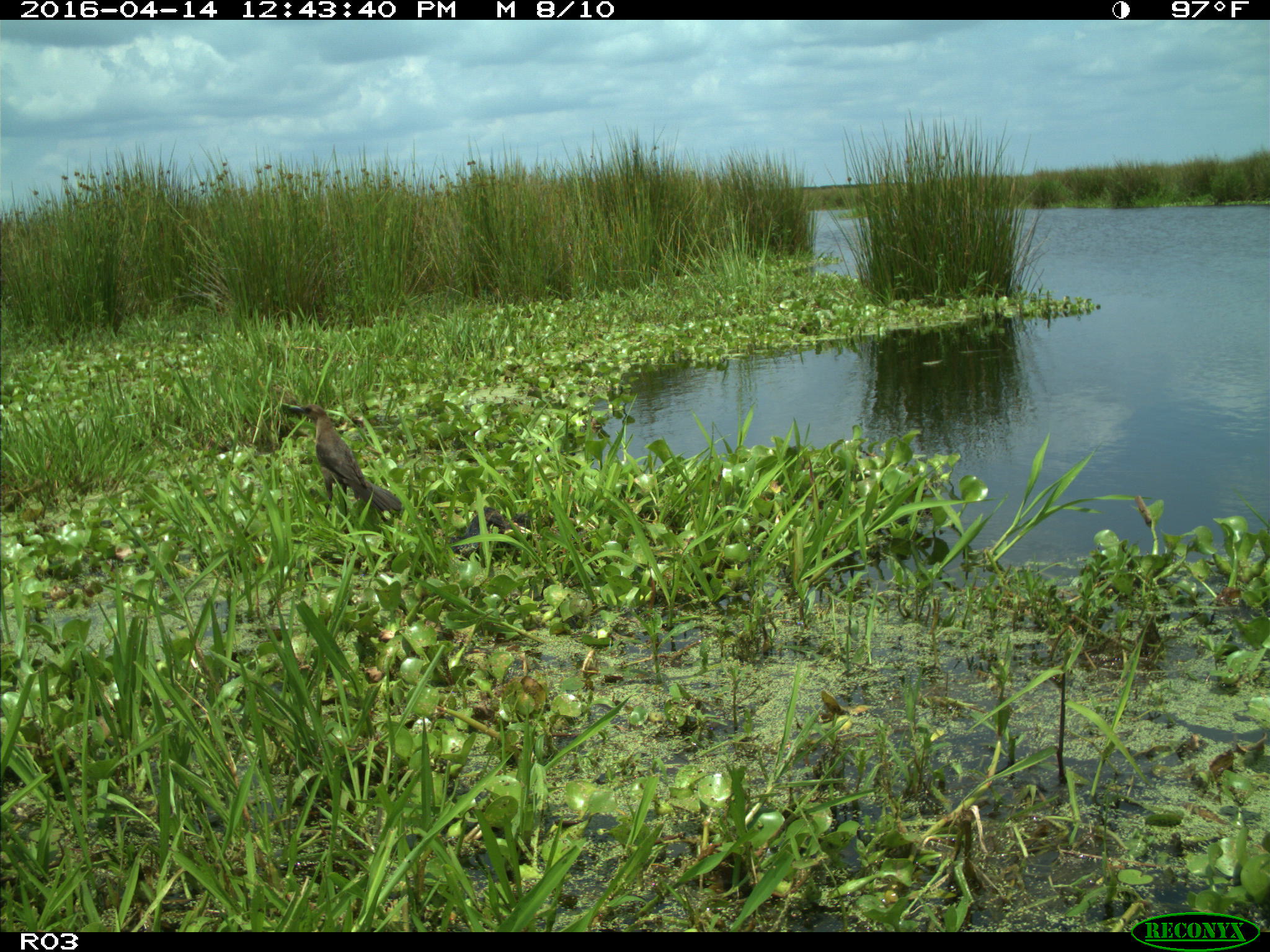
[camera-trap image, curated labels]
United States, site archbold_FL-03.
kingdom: Animalia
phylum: Chordata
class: Aves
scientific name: Aves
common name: birds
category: unidentified bird